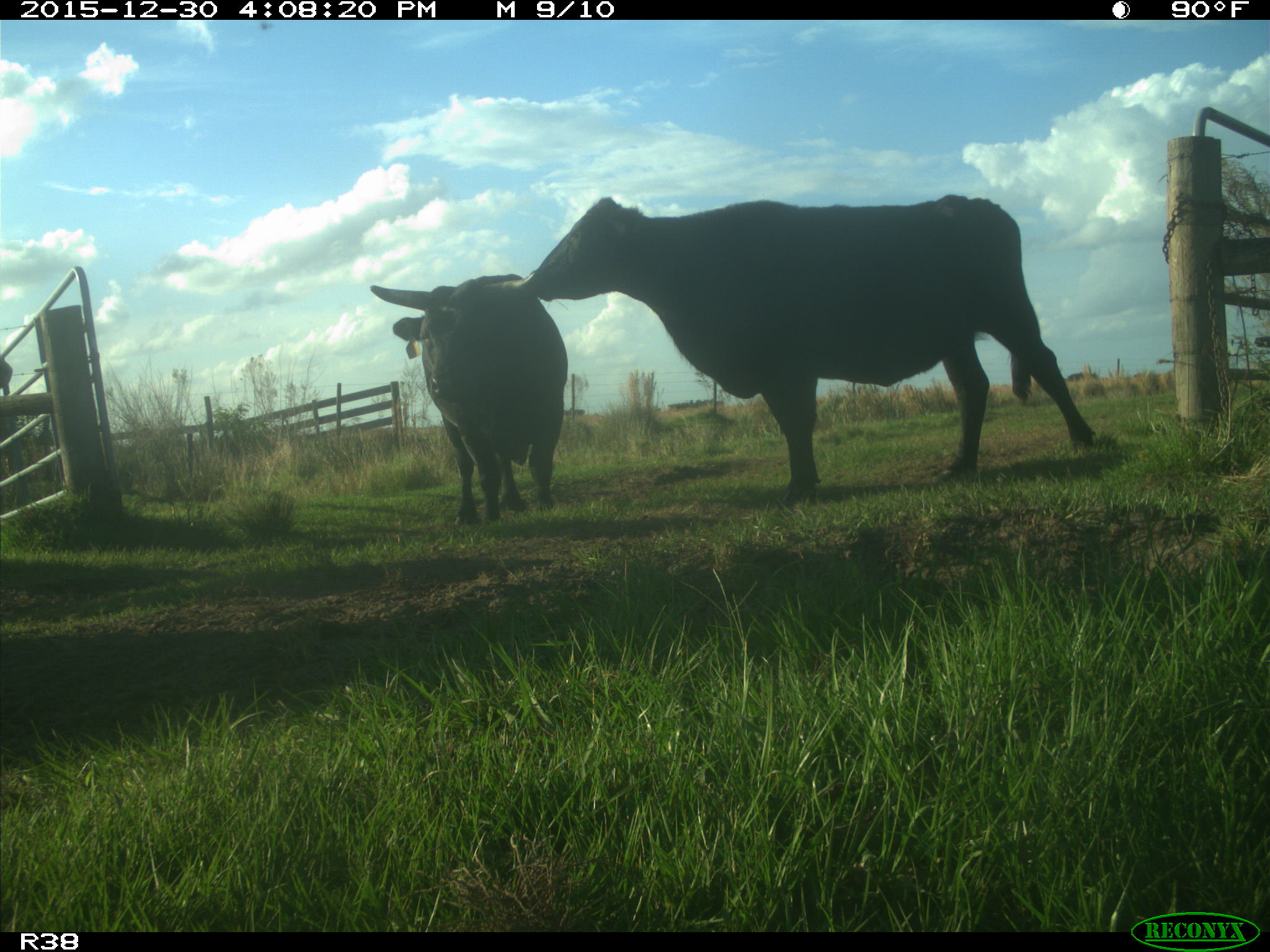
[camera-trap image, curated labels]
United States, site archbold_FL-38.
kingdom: Animalia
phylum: Chordata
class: Mammalia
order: Artiodactyla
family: Bovidae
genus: Bos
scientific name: Bos taurus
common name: domestic cow